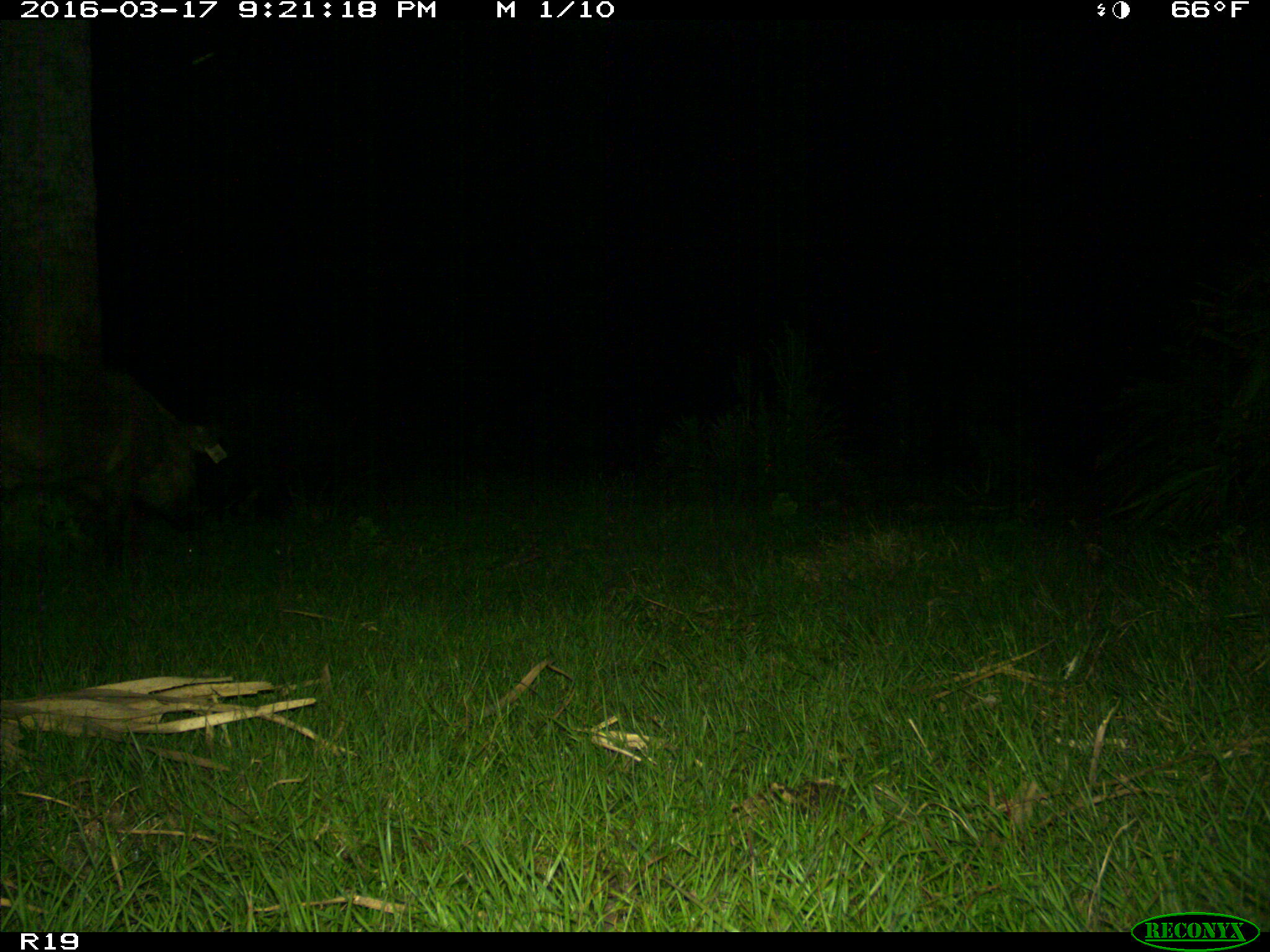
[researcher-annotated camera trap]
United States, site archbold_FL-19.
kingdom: Animalia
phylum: Chordata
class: Mammalia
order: Artiodactyla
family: Suidae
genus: Sus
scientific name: Sus scrofa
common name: wild boar